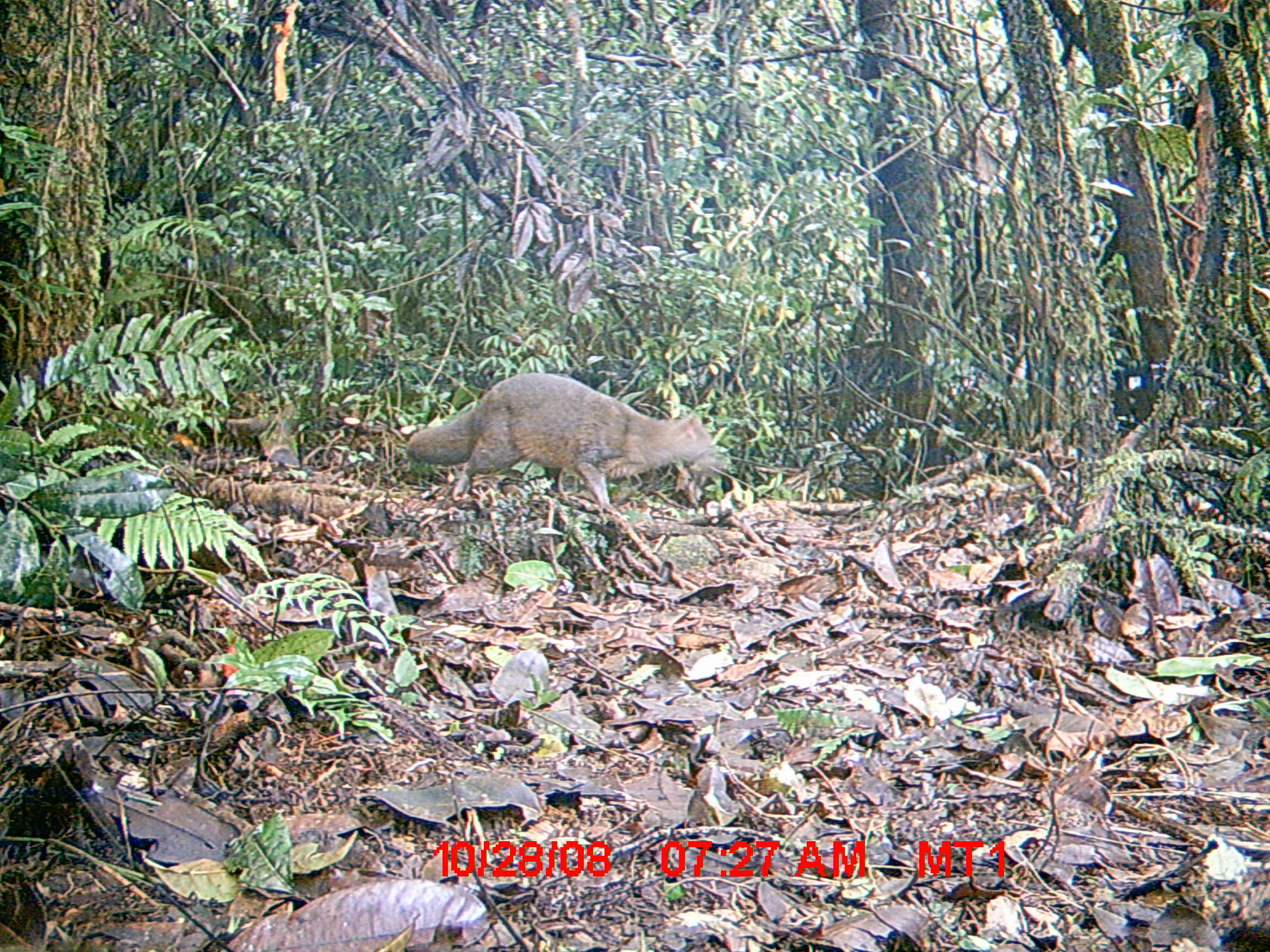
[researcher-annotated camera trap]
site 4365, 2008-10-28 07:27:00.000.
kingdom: Animalia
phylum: Chordata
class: Mammalia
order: Carnivora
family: Eupleridae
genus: Eupleres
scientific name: Eupleres goudotii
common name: falanouc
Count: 1.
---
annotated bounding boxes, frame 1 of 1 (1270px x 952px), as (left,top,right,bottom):
eupleres goudotii: (404,372,718,514)